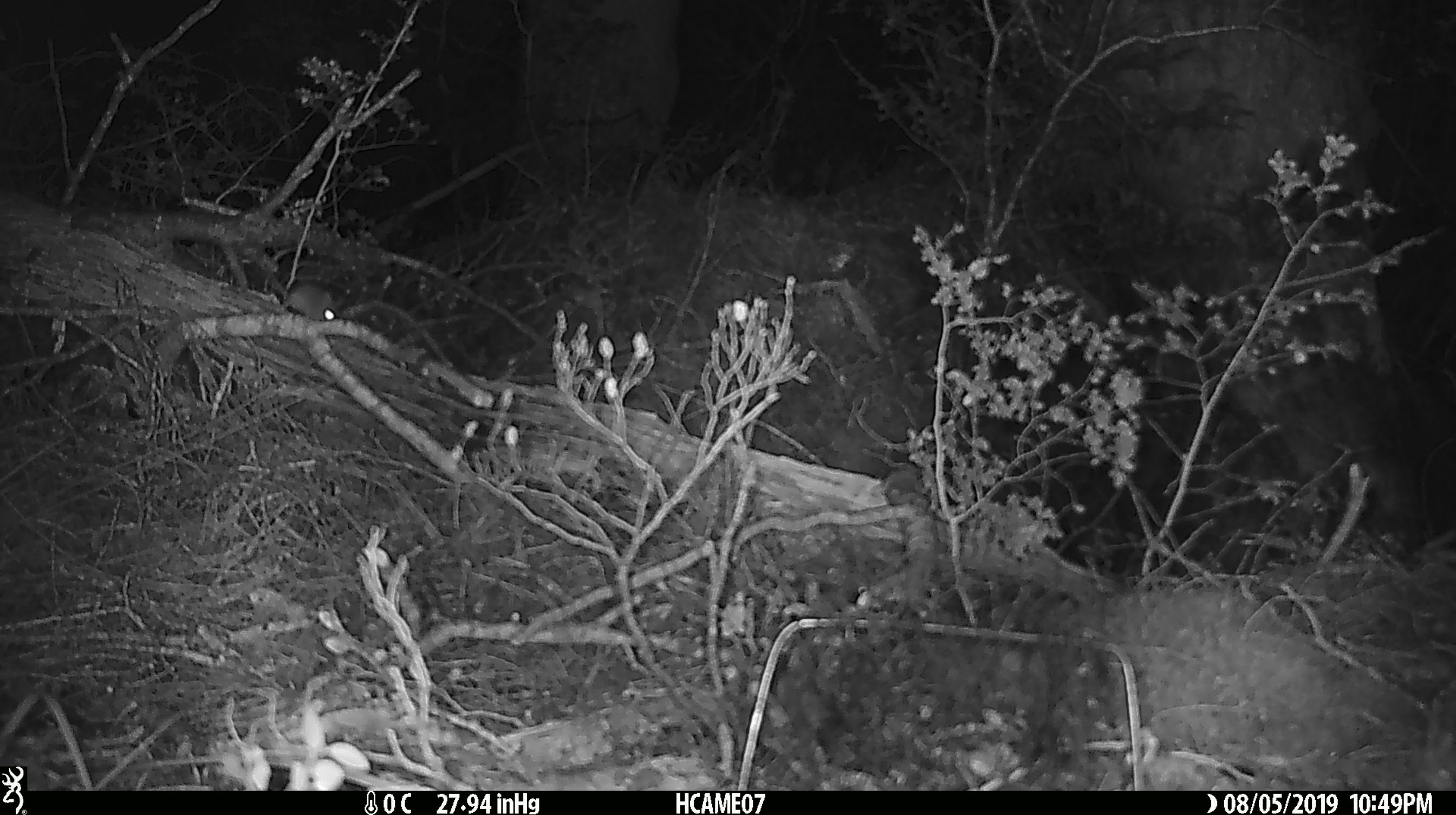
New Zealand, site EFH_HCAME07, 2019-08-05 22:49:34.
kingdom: Animalia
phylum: Chordata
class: Mammalia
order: Rodentia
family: Muridae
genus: Mus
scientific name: Mus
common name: mouse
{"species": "mouse (Mus)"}